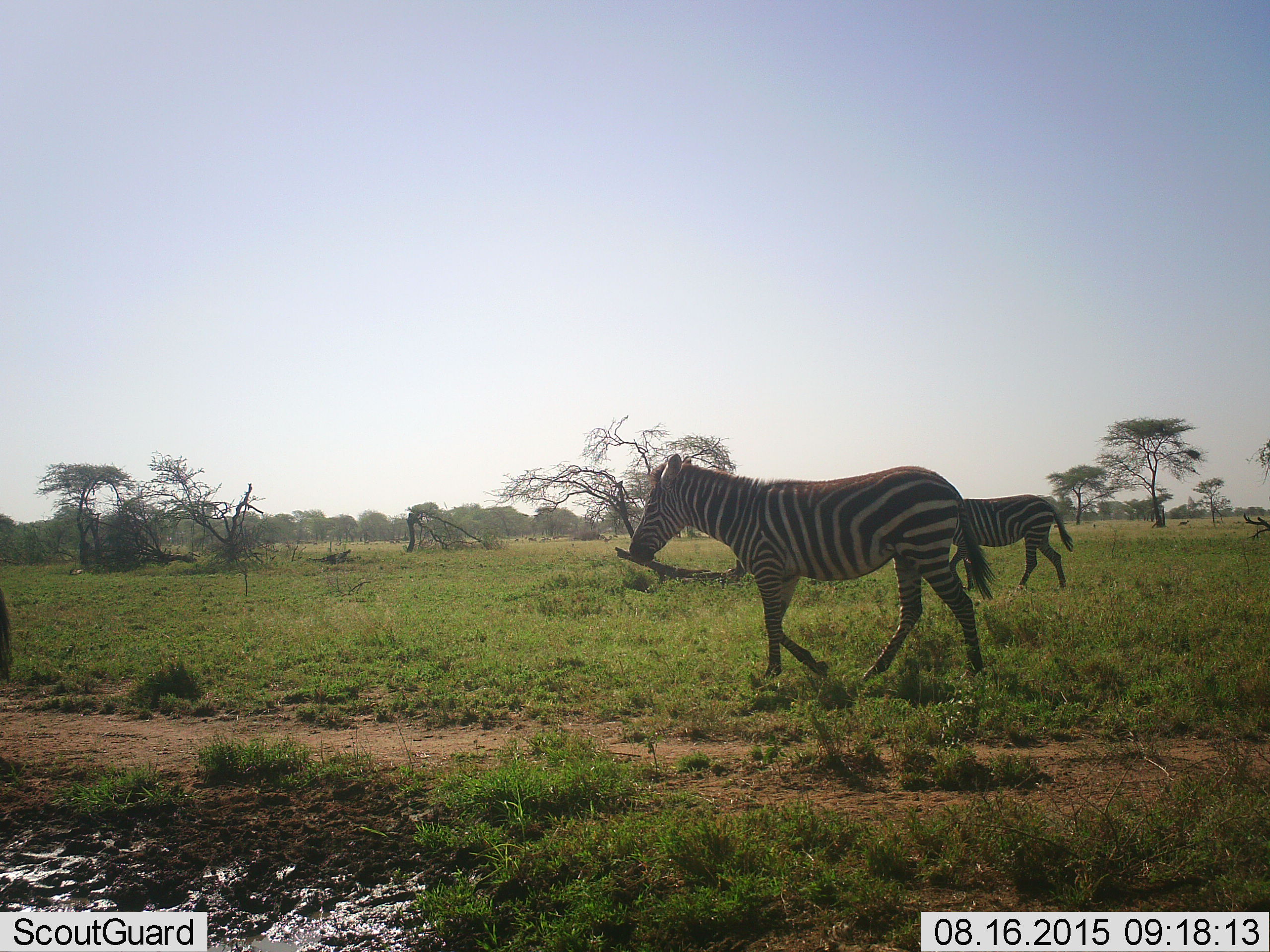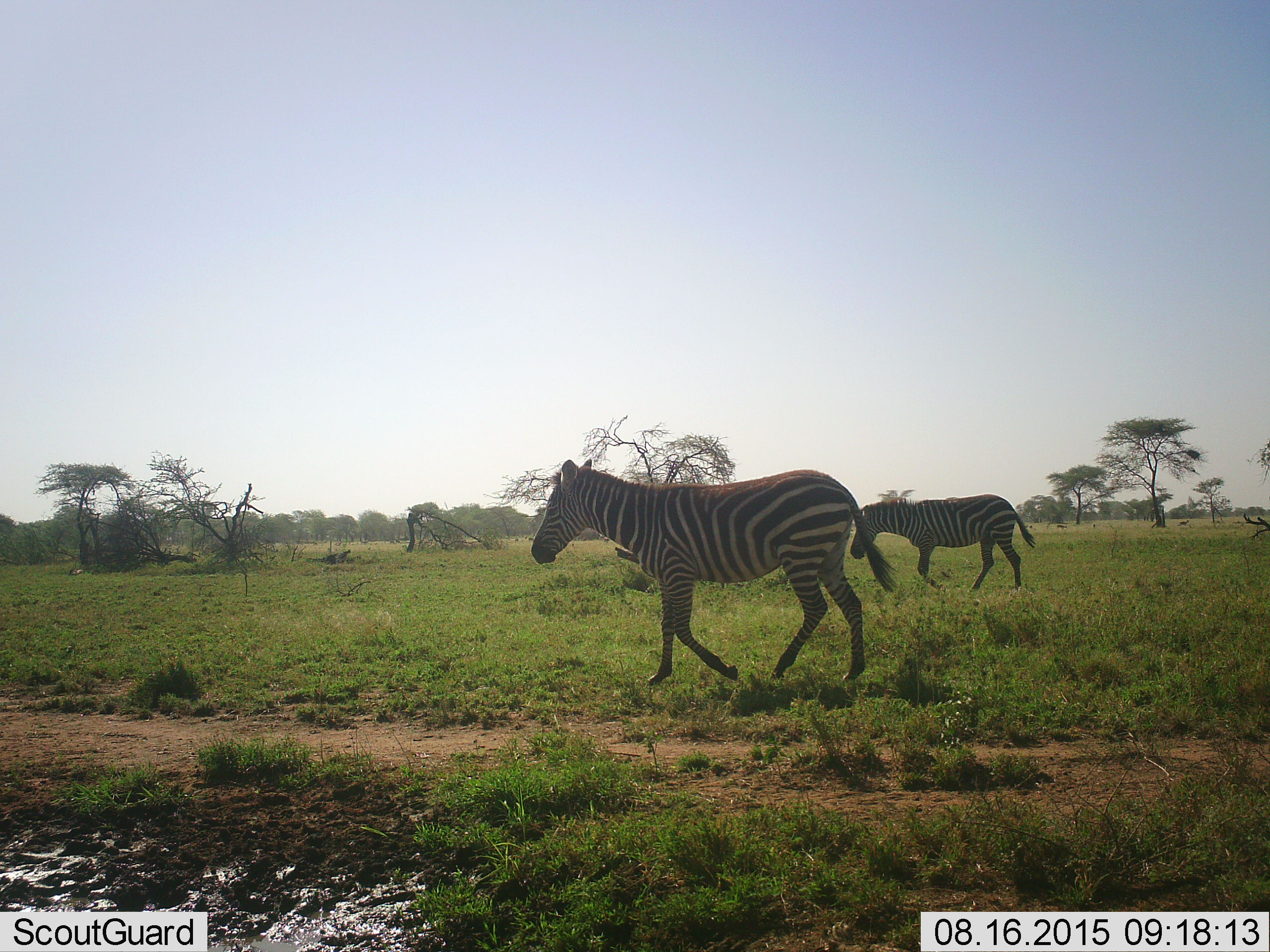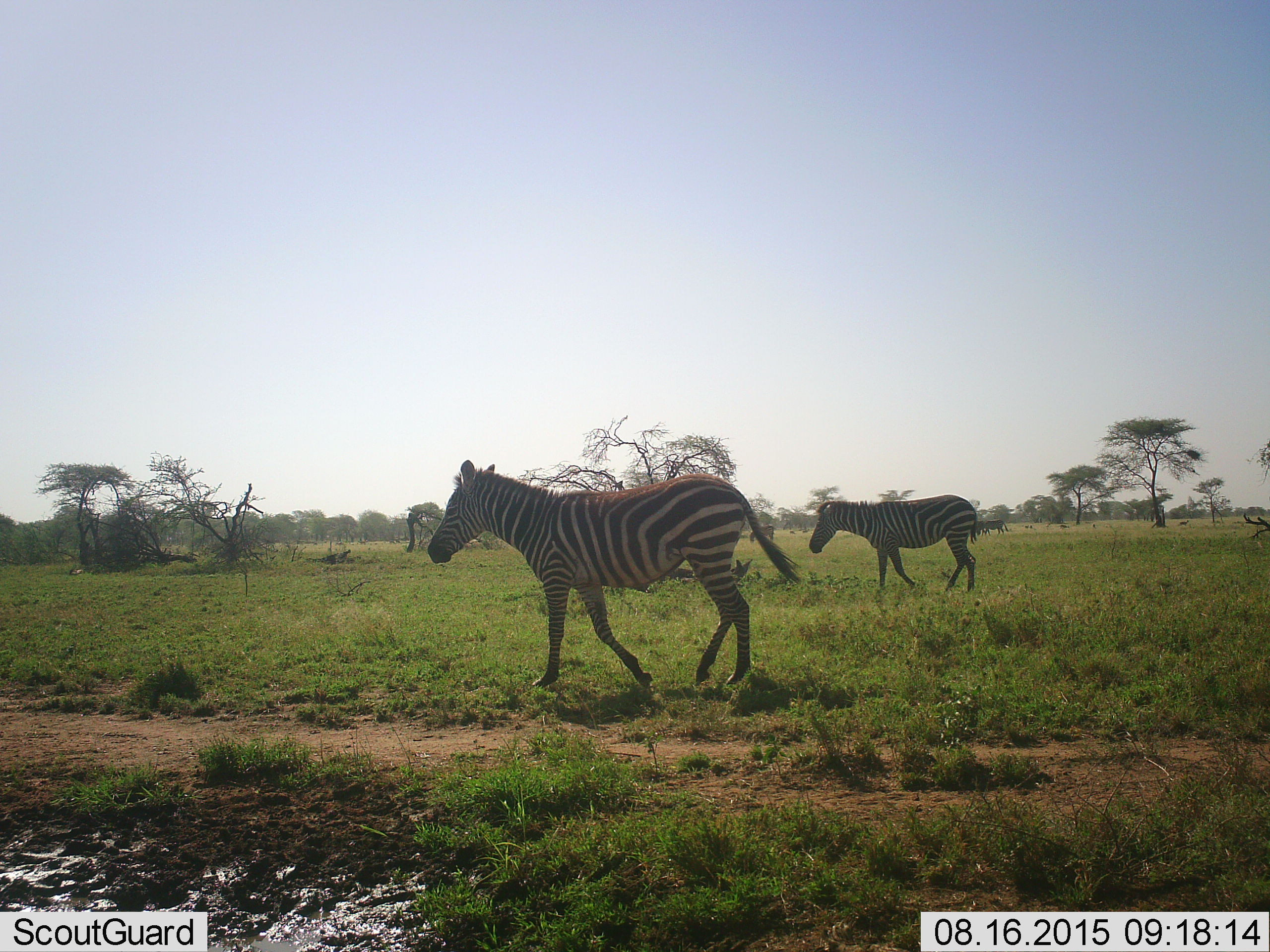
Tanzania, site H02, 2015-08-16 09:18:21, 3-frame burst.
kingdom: Animalia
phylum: Chordata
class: Mammalia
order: Perissodactyla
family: Equidae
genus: Equus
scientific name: Equus quagga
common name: plains zebra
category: zebra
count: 2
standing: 36%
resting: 0%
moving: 73%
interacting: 0%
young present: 9%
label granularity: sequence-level